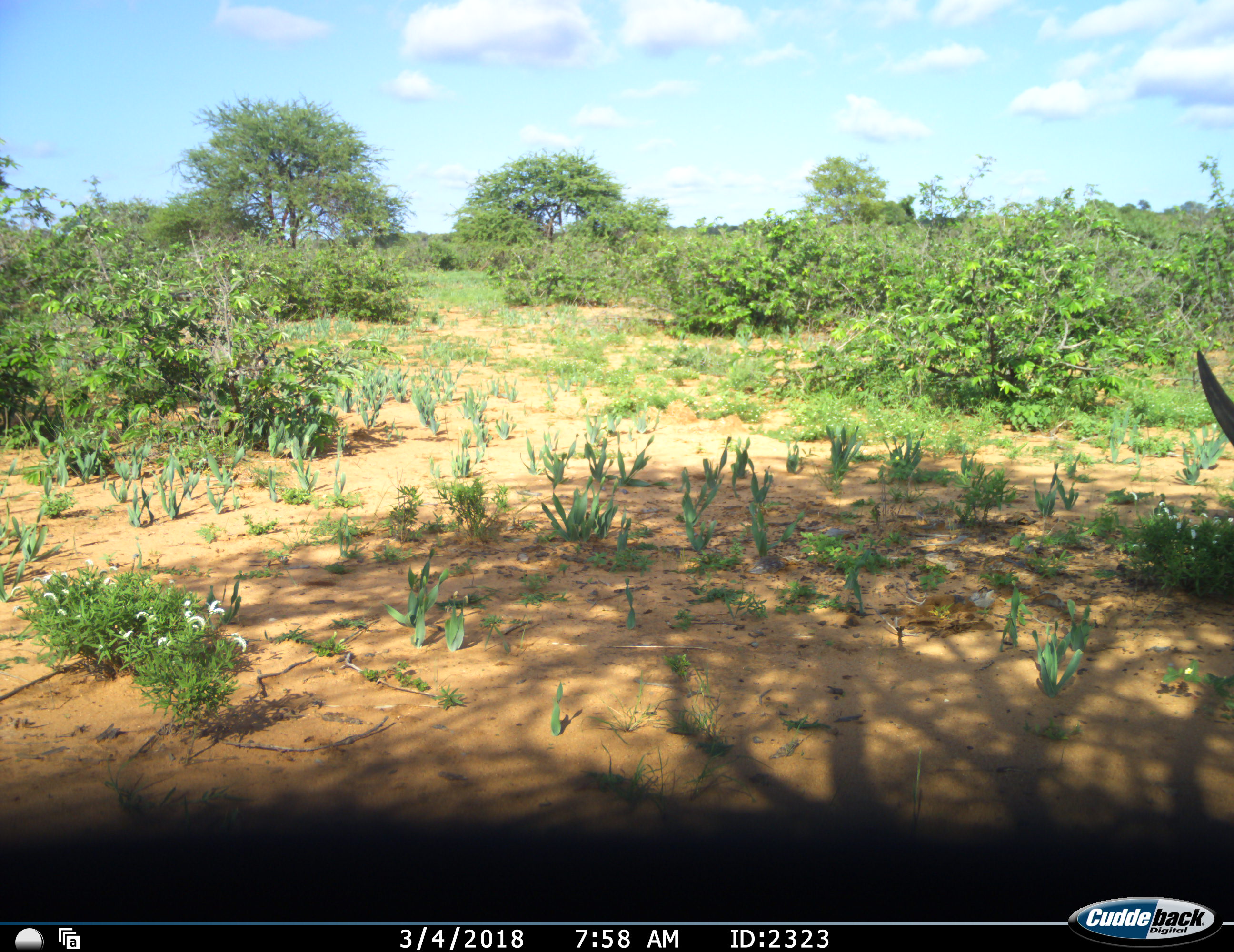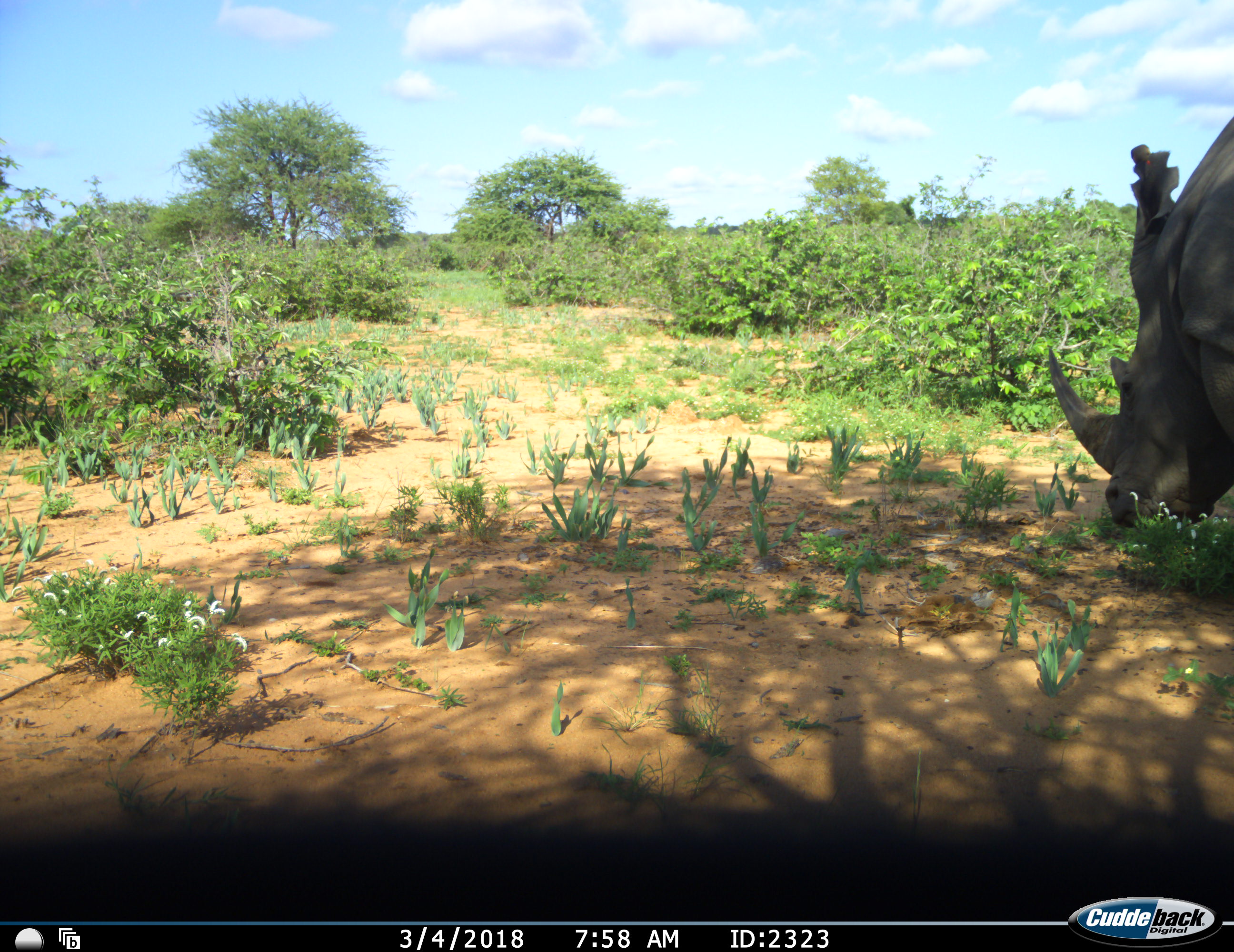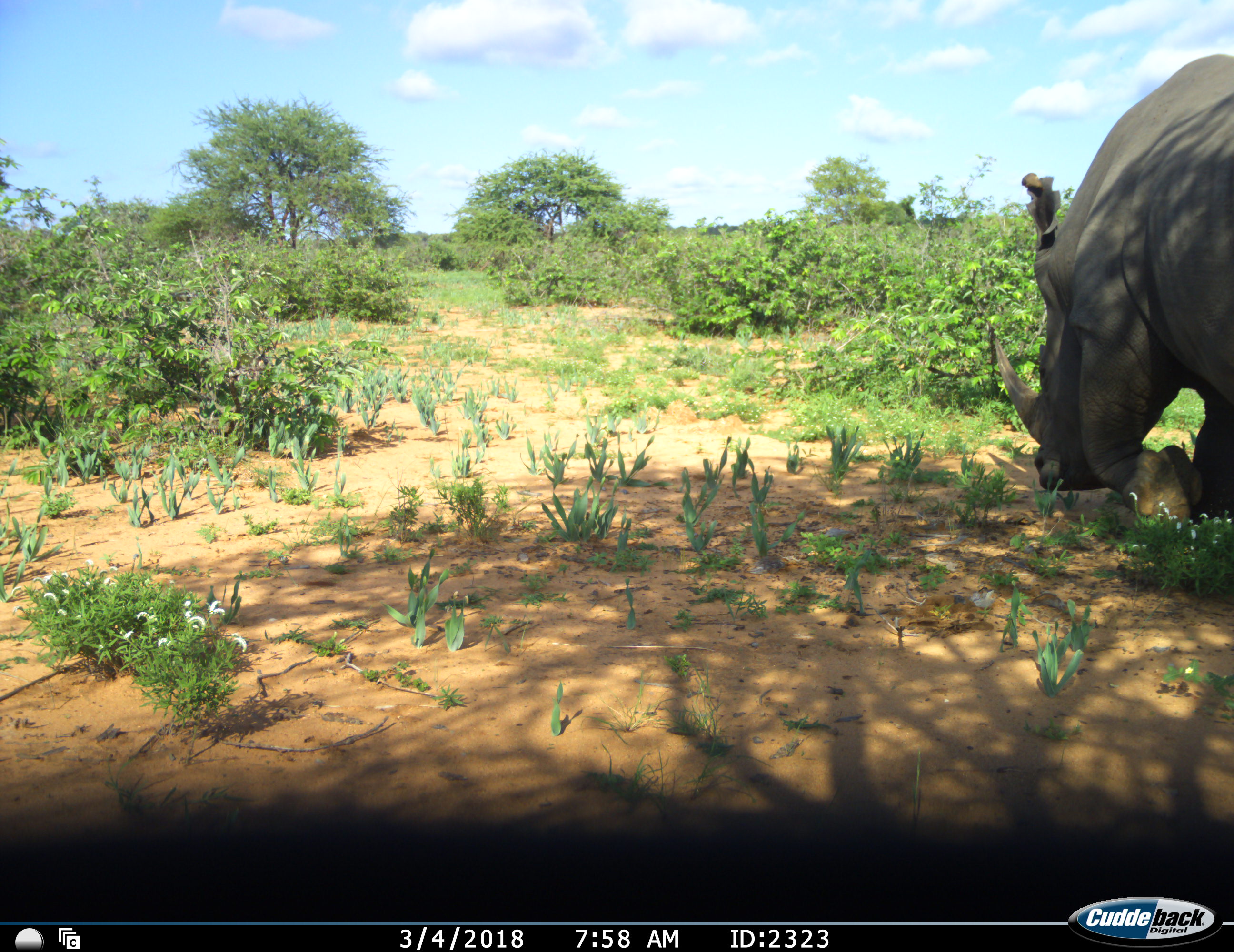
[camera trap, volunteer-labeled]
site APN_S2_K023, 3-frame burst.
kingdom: Animalia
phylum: Chordata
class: Mammalia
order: Perissodactyla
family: Rhinocerotidae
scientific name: Rhinocerotidae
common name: unknown rhinoceros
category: rhinocerosunknown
Rhinocerosunknown (unknown rhinoceros) (Rhinocerotidae), count 1. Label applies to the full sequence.